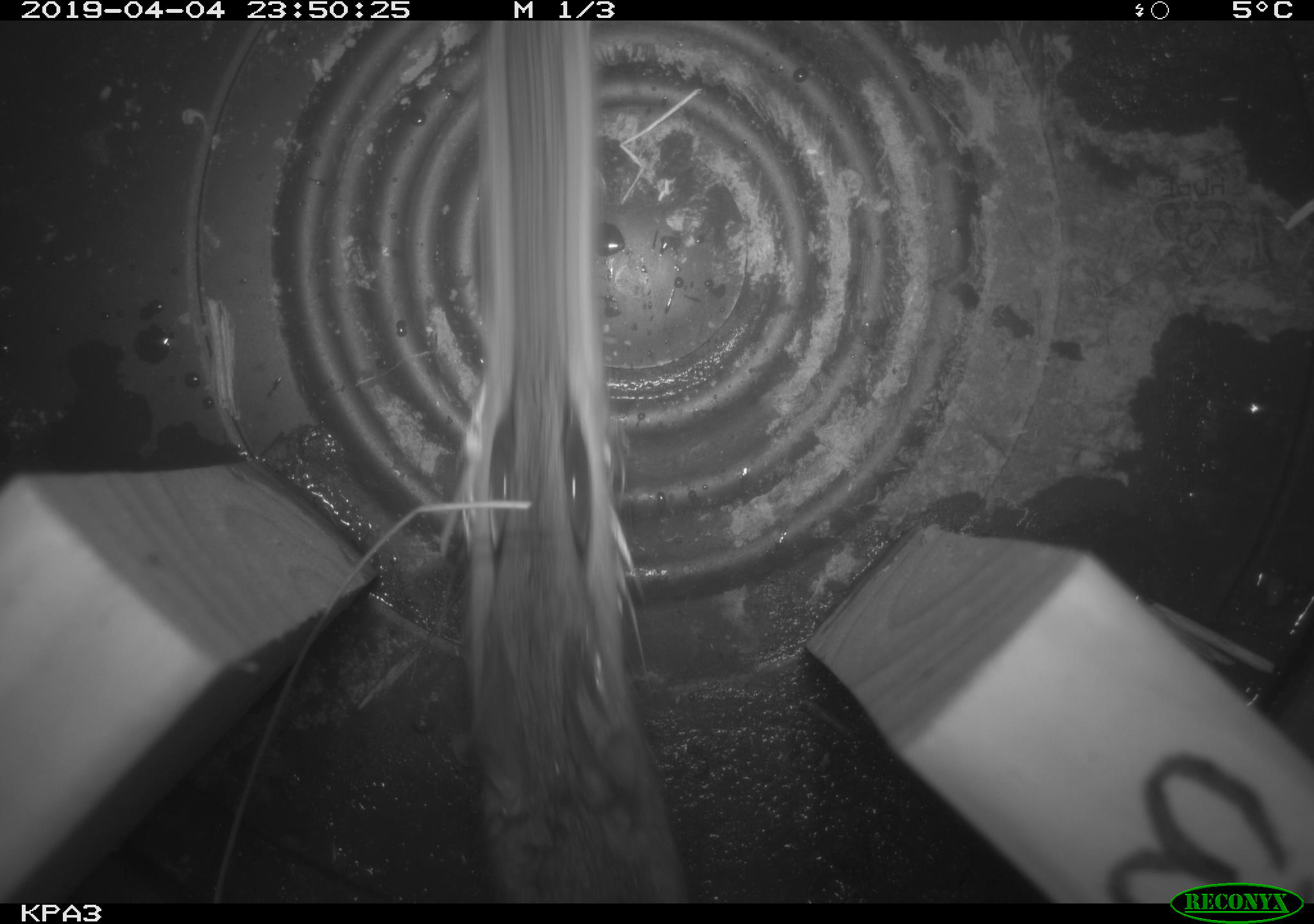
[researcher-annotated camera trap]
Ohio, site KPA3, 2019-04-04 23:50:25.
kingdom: Animalia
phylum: Chordata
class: Mammalia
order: Rodentia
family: Cricetidae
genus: Peromyscus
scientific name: Peromyscus leucopus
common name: white-footed mouse